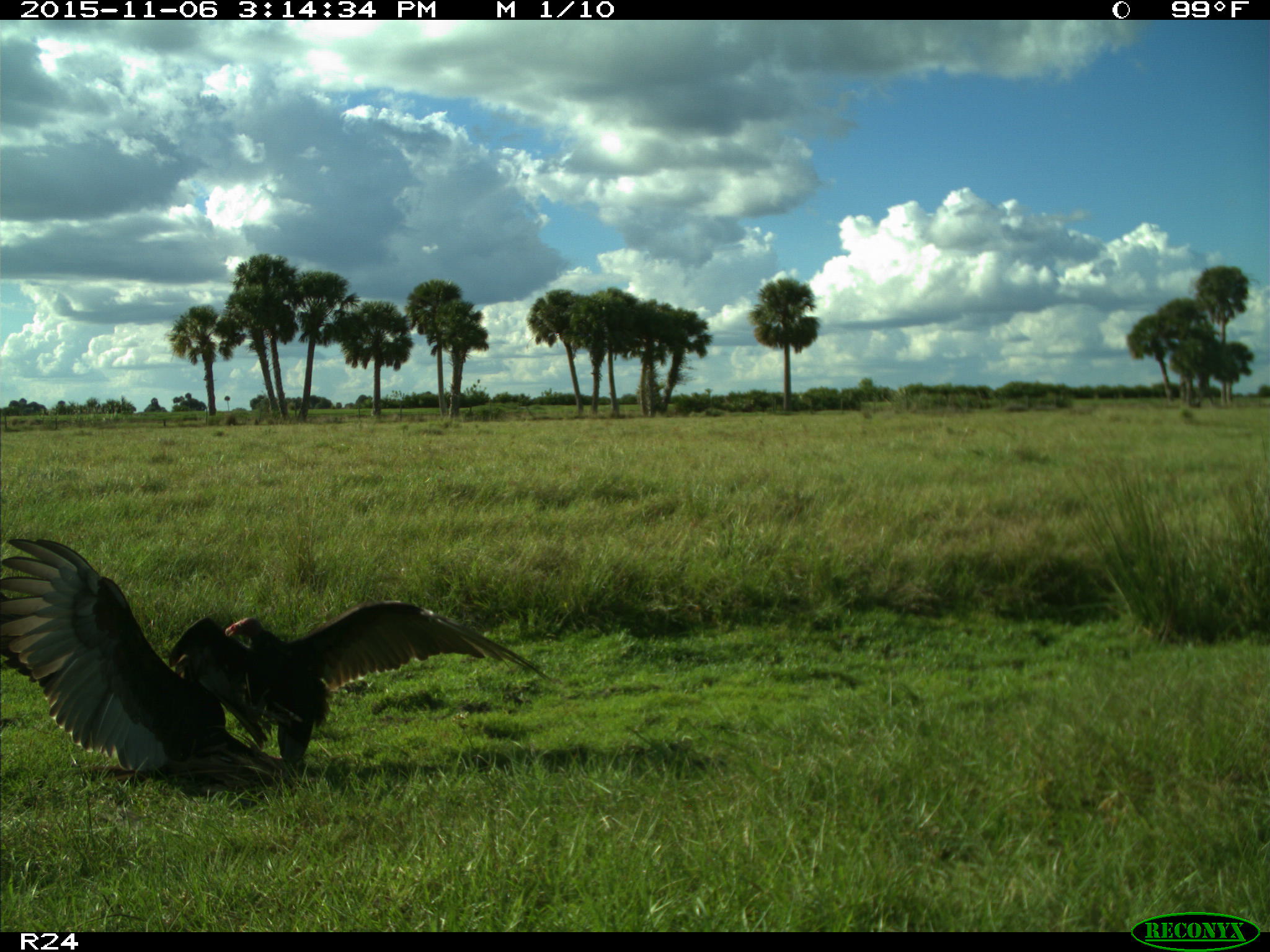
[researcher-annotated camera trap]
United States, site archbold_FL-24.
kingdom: Animalia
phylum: Chordata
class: Aves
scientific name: Aves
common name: birds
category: unidentified bird